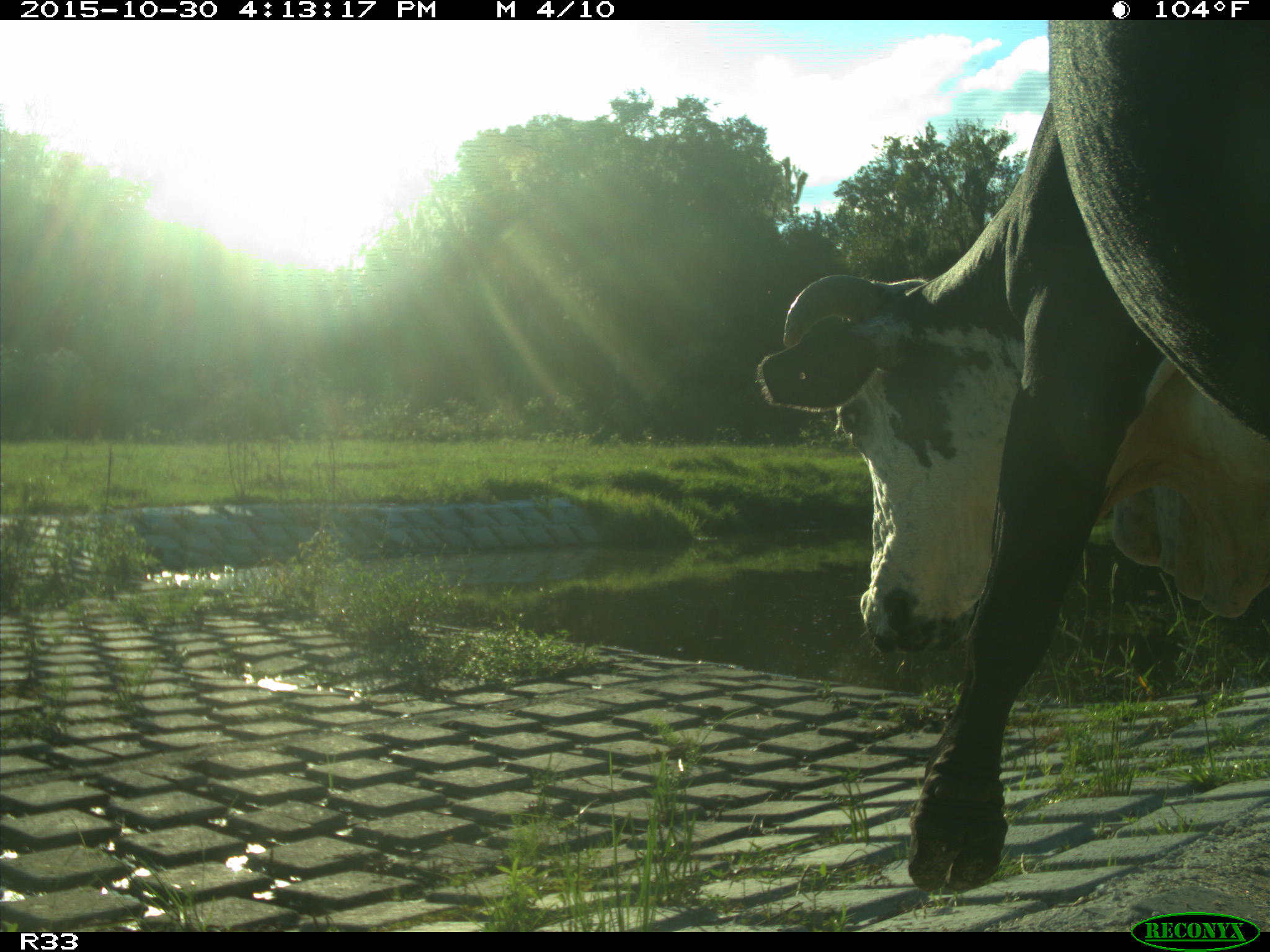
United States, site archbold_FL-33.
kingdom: Animalia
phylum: Chordata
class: Mammalia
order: Artiodactyla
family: Bovidae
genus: Bos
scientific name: Bos taurus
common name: domestic cow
Bos taurus (domestic cow).